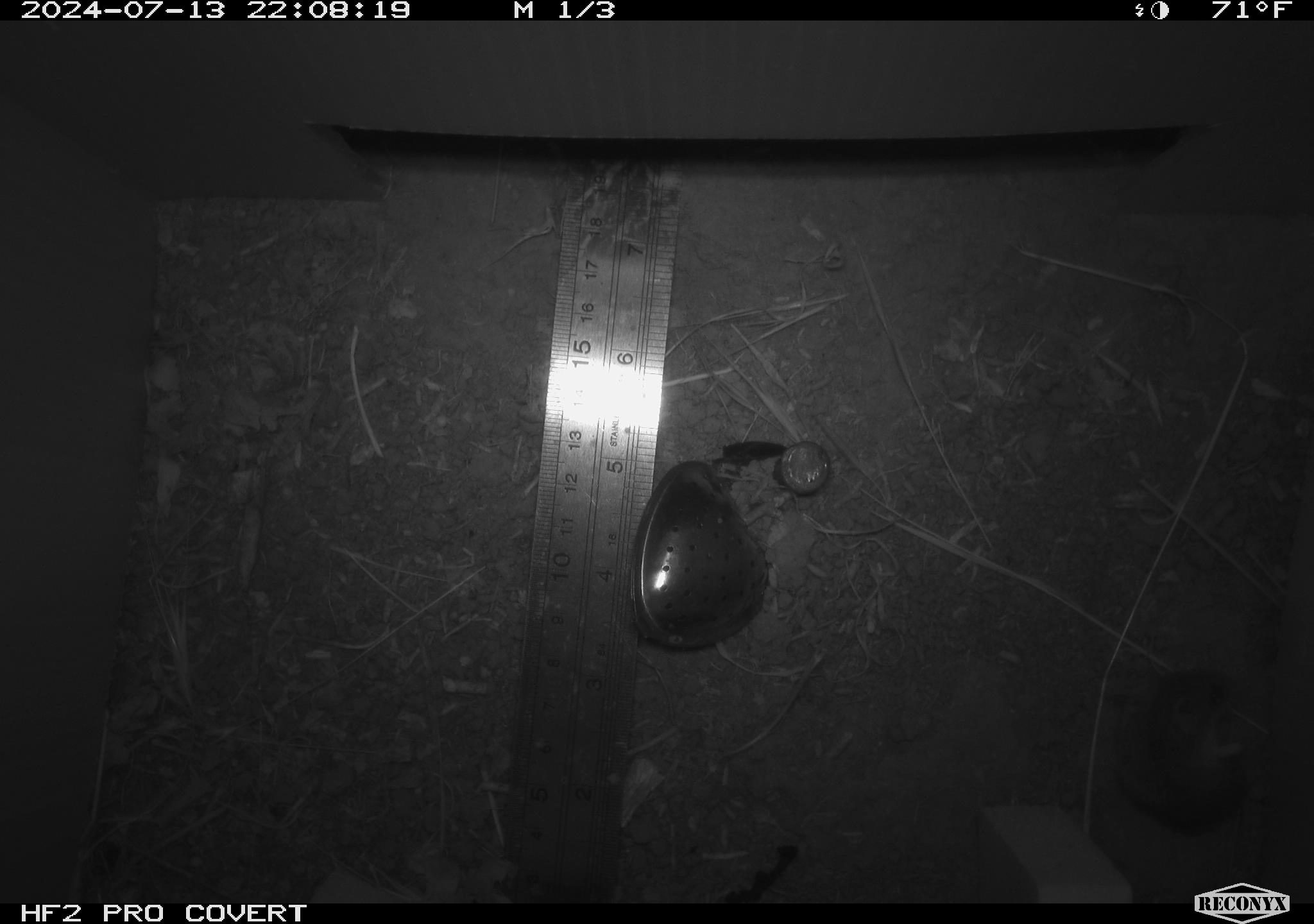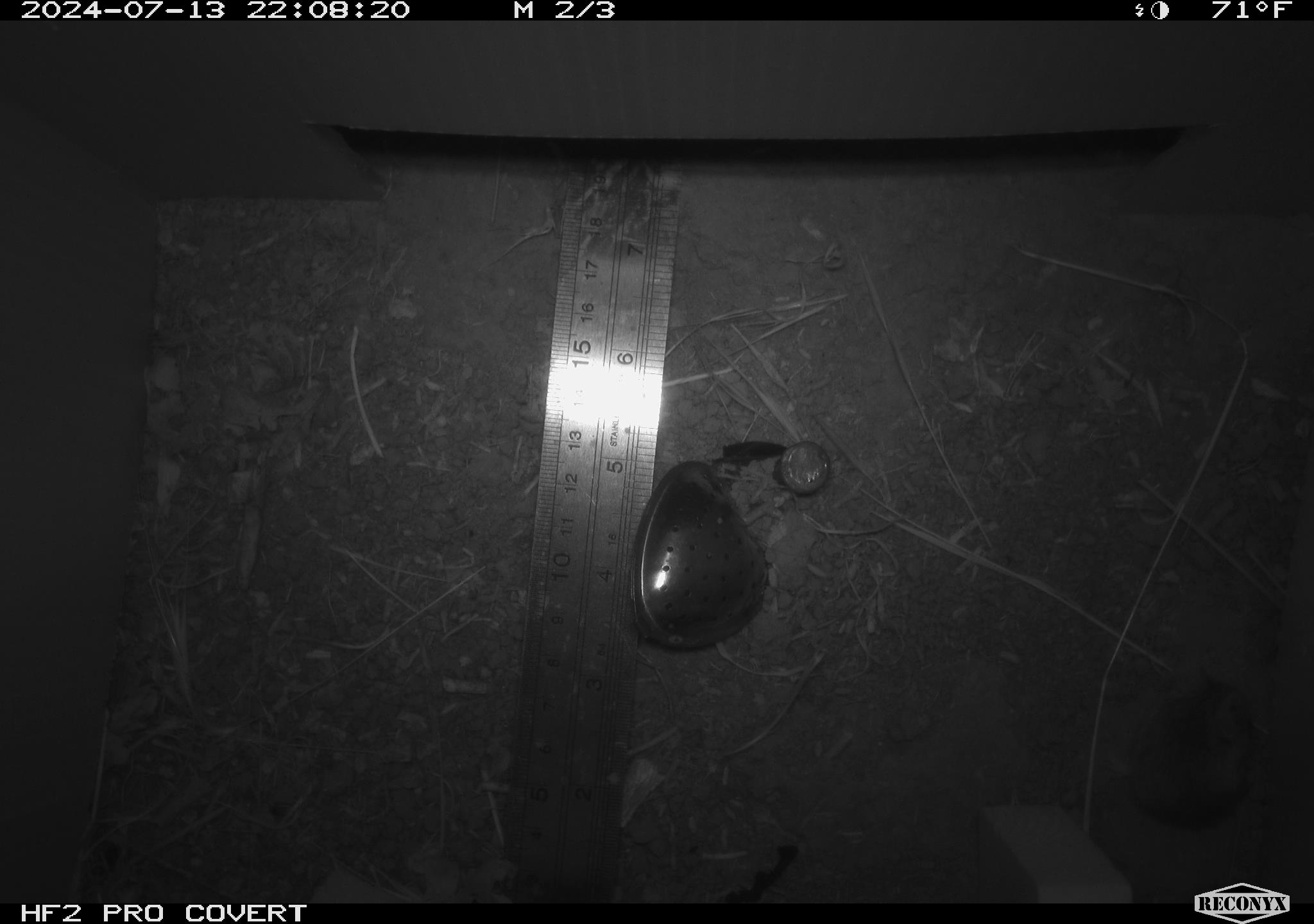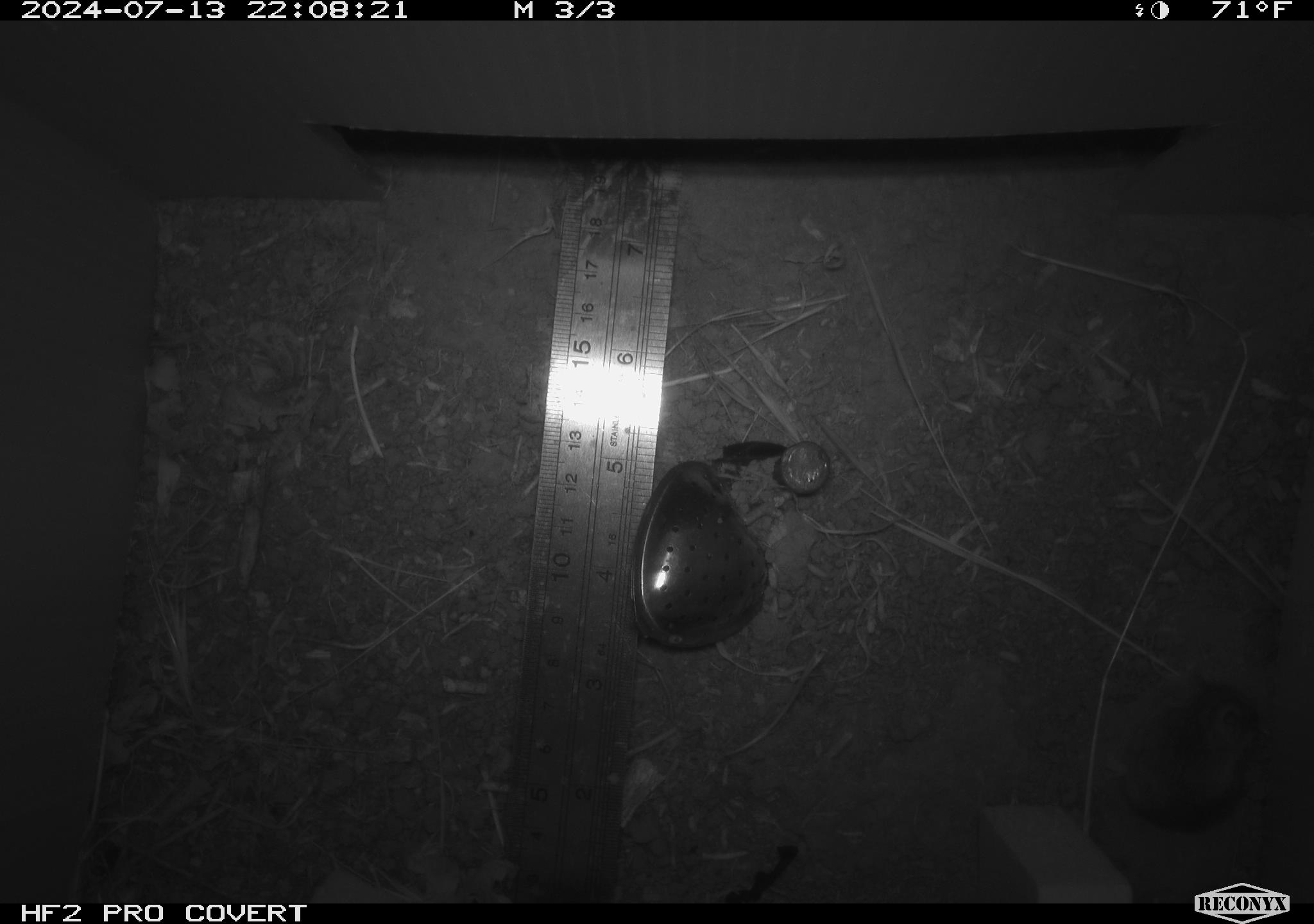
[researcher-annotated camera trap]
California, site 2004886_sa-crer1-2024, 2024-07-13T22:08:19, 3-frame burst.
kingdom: Animalia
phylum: Chordata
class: Mammalia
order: Rodentia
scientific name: Rodentia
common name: mouse species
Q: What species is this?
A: Mouse species (Rodentia).